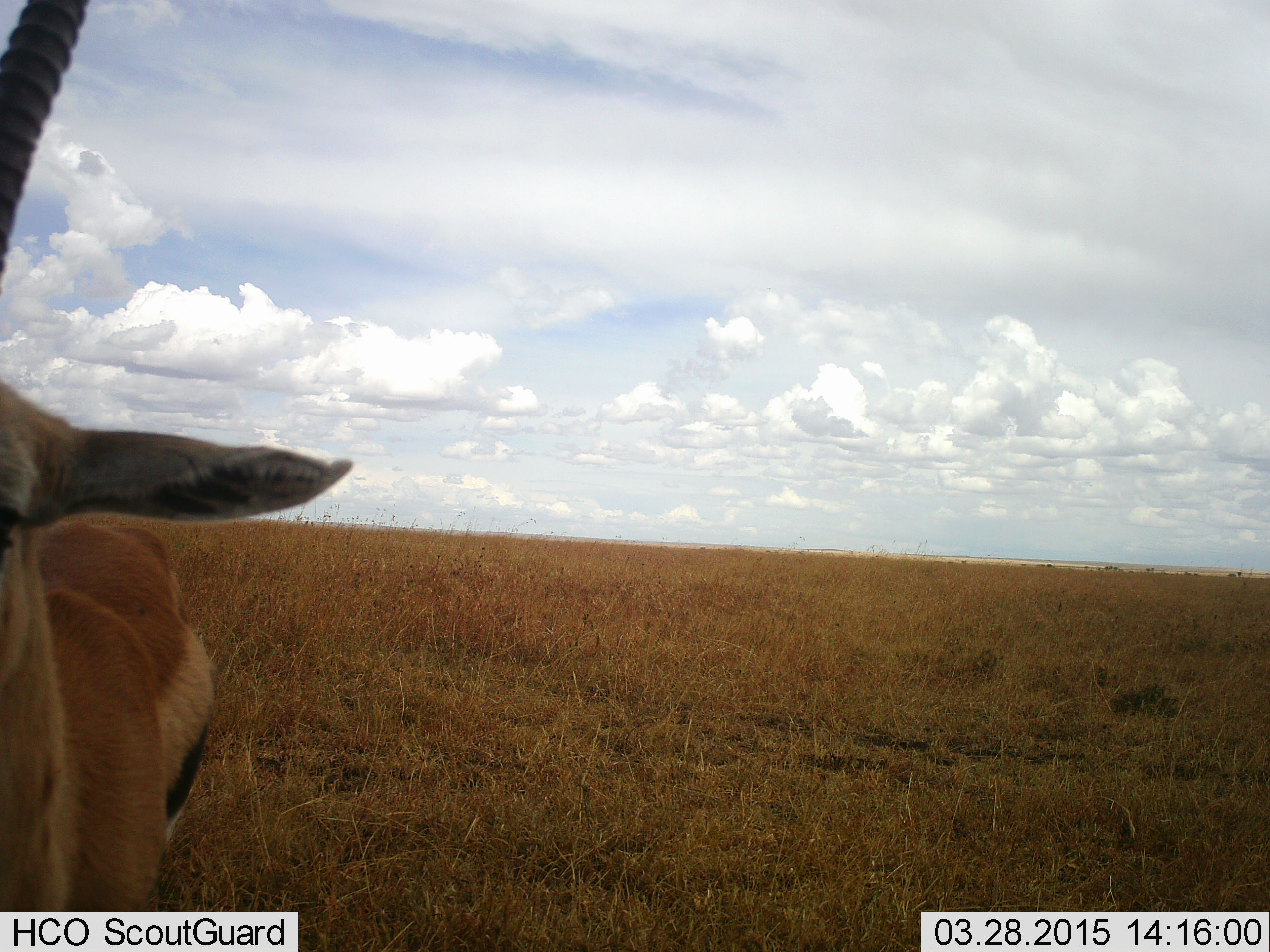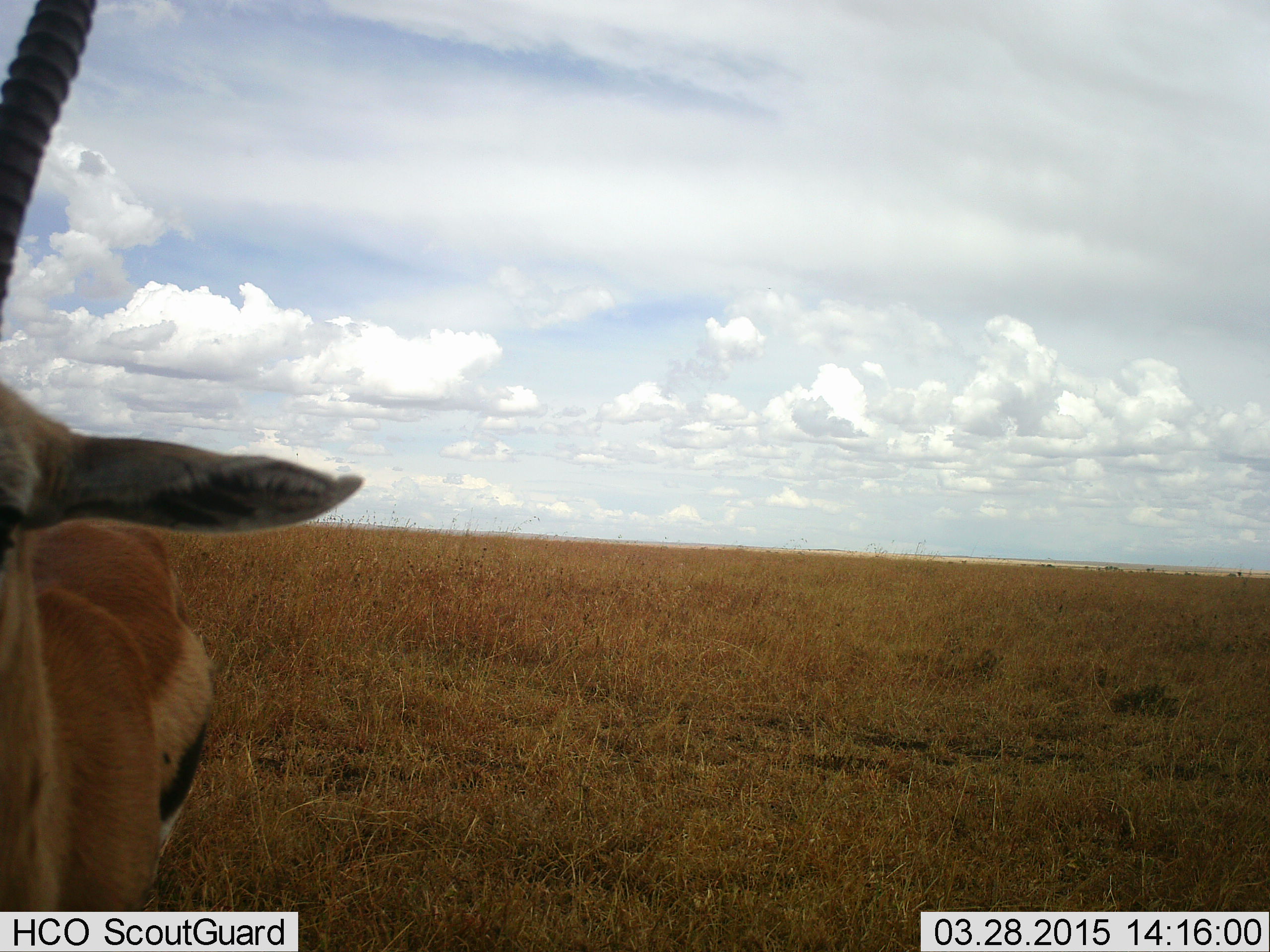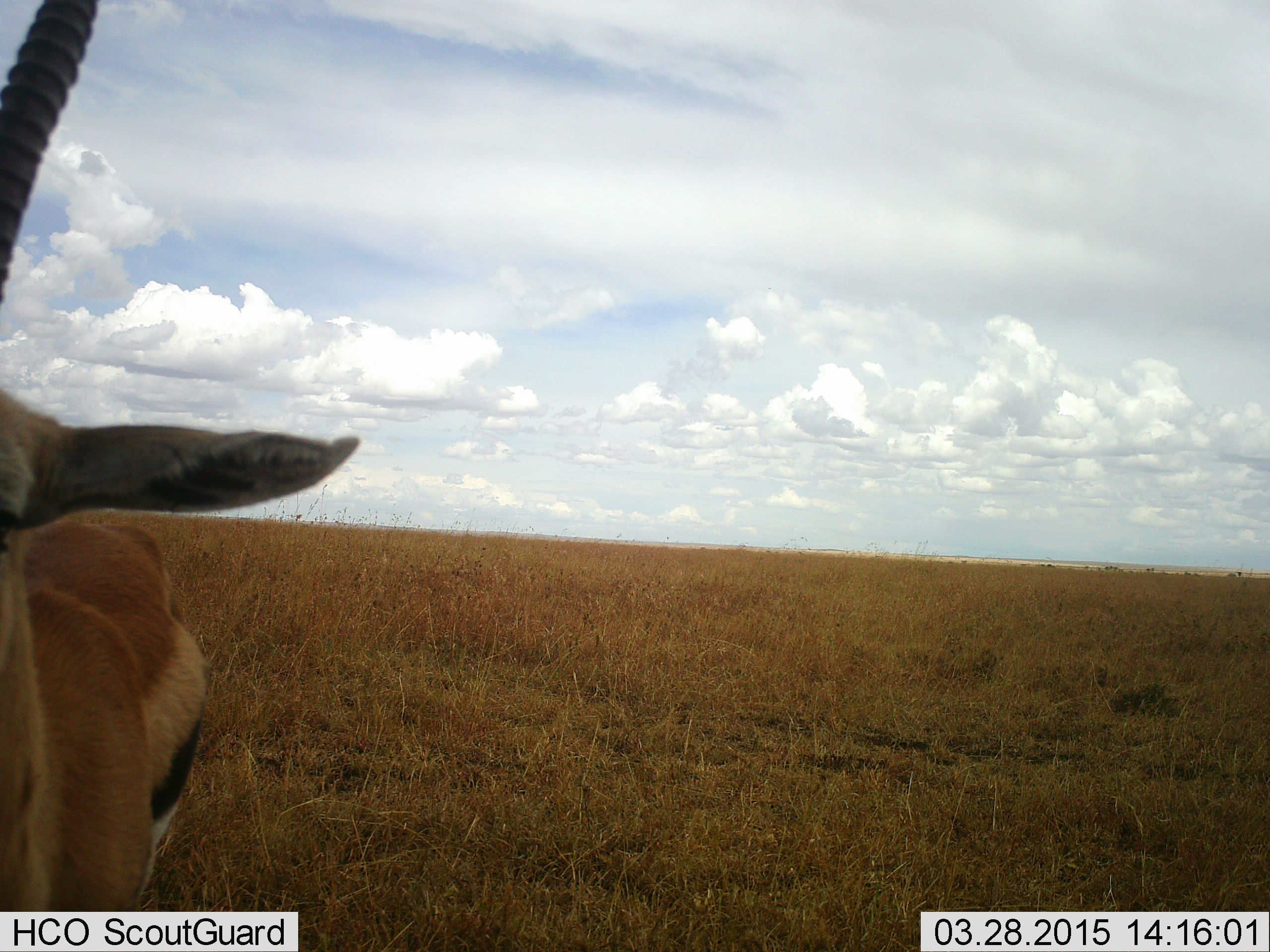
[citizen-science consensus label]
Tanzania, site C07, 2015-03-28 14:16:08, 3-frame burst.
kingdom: Animalia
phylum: Chordata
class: Mammalia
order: Artiodactyla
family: Bovidae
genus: Eudorcas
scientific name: Eudorcas thomsonii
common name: thomson's gazelle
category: gazellethomsons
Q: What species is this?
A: Gazellethomsons (thomson's gazelle) (Eudorcas thomsonii).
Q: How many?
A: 1.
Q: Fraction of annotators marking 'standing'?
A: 90%.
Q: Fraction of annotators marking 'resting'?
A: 0%.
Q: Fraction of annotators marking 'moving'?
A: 10%.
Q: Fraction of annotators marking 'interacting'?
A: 0%.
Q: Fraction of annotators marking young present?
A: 0%.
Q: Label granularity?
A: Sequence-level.